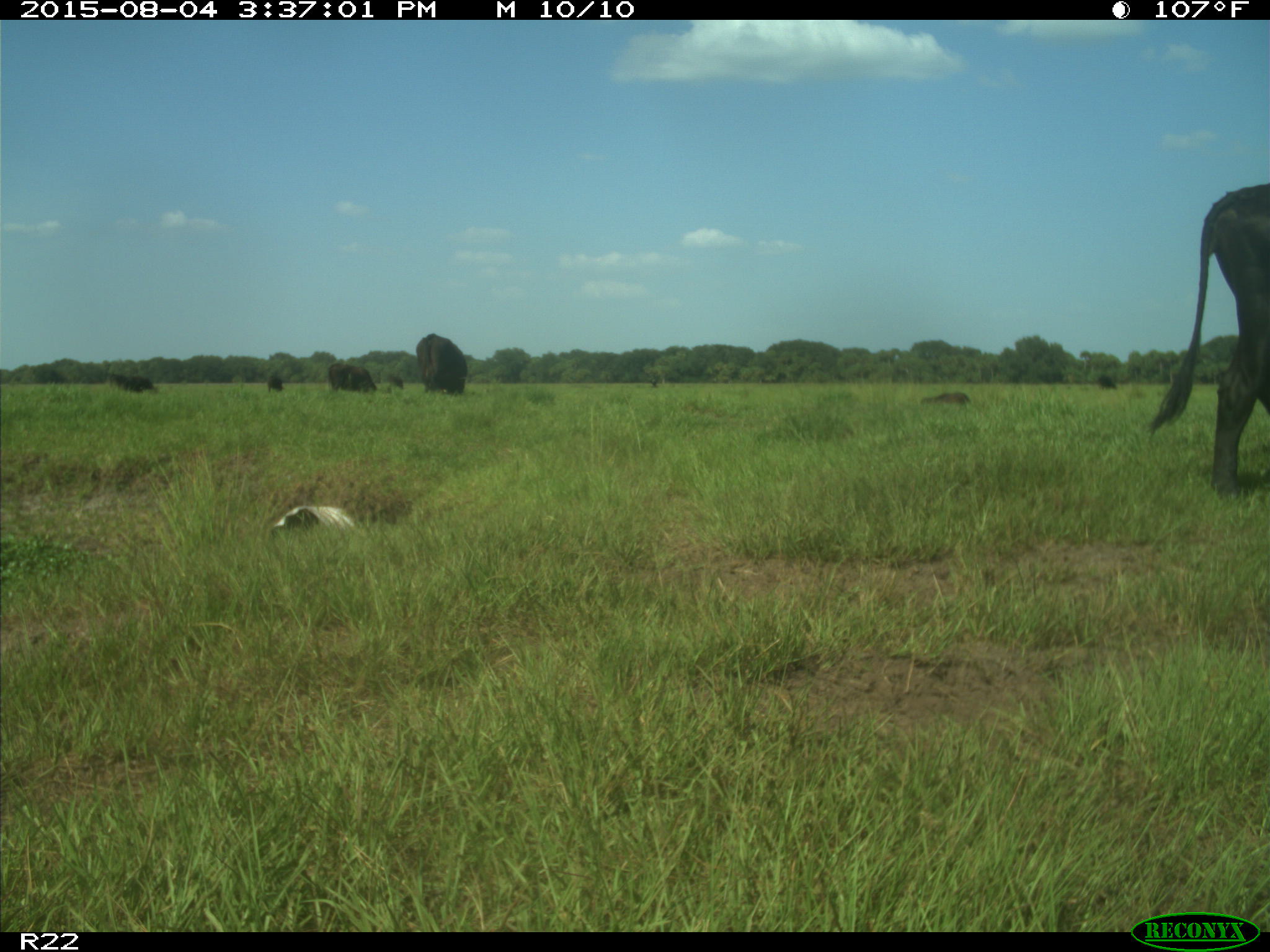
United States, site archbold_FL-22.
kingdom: Animalia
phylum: Chordata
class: Mammalia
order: Artiodactyla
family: Bovidae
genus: Bos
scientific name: Bos taurus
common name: domestic cow